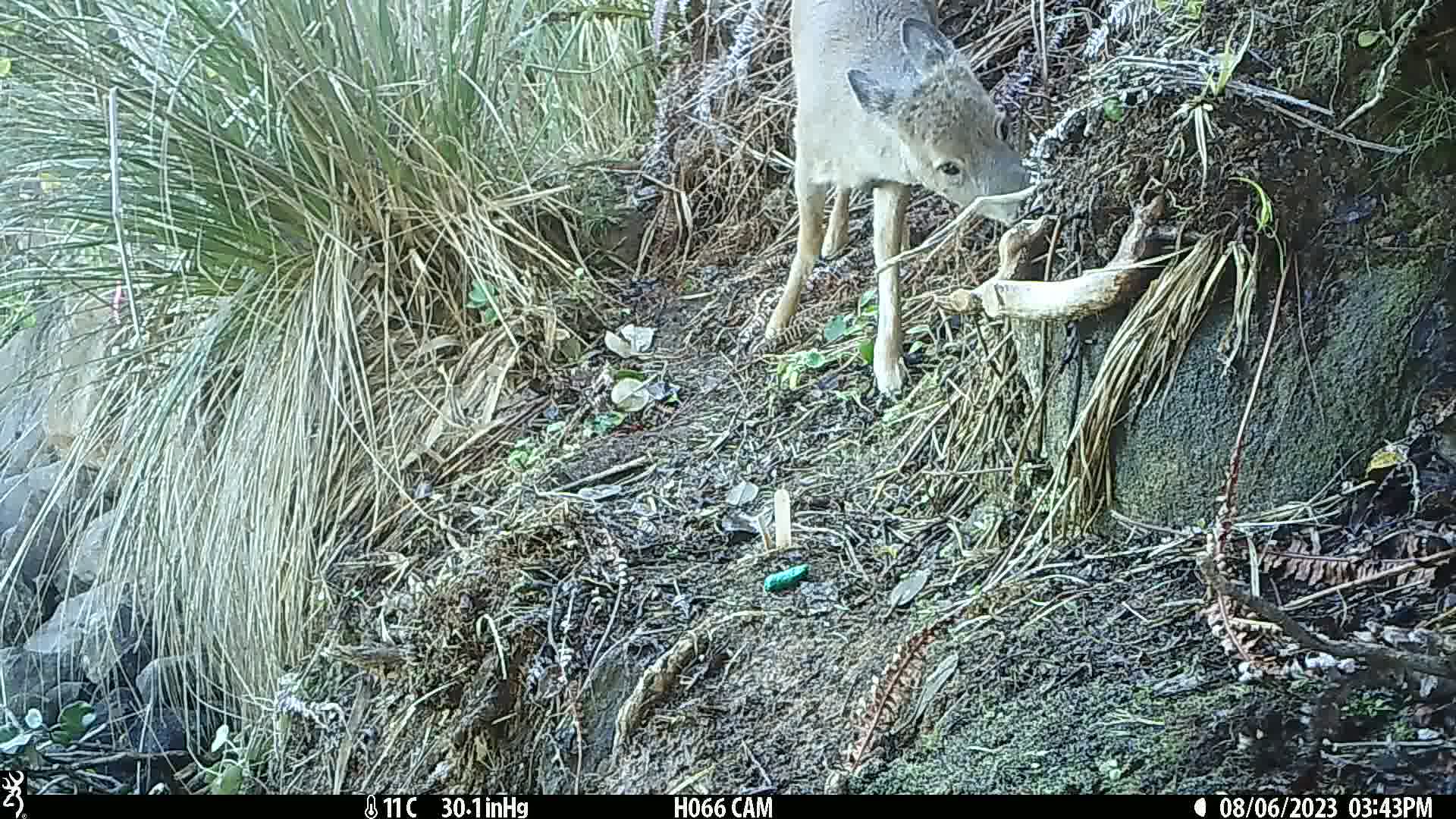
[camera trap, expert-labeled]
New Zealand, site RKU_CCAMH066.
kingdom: Animalia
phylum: Chordata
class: Mammalia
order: Artiodactyla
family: Cervidae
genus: Odocoileus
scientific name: Odocoileus virginianus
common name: white-tailed deer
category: white tailed deer